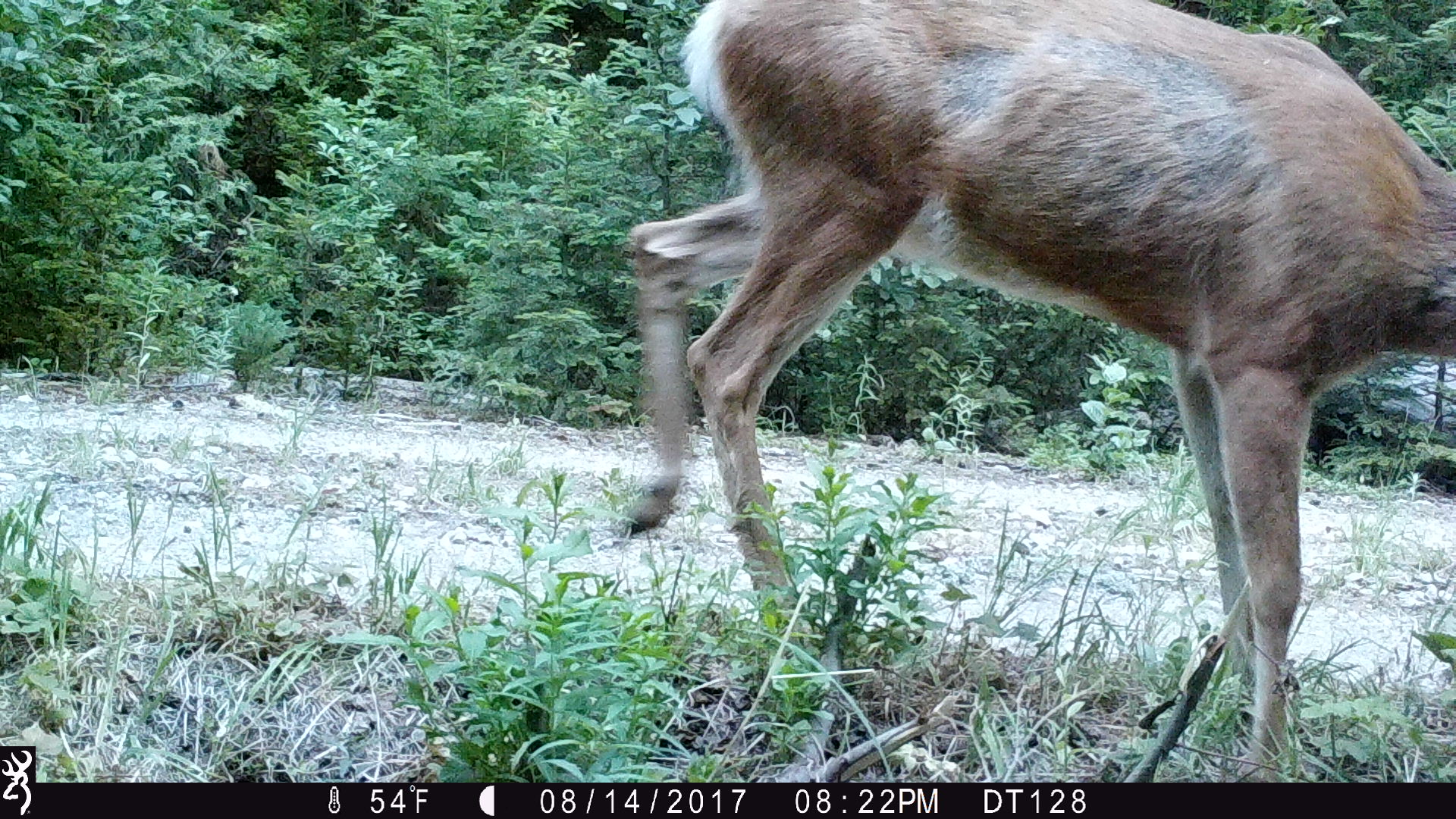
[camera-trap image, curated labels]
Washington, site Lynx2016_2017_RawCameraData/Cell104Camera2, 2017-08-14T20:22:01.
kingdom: Animalia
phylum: Chordata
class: Mammalia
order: Artiodactyla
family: Cervidae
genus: Odocoileus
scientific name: Odocoileus hemionus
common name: mule deer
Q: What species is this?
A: Odocoileus hemionus (mule deer).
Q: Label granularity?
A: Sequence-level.